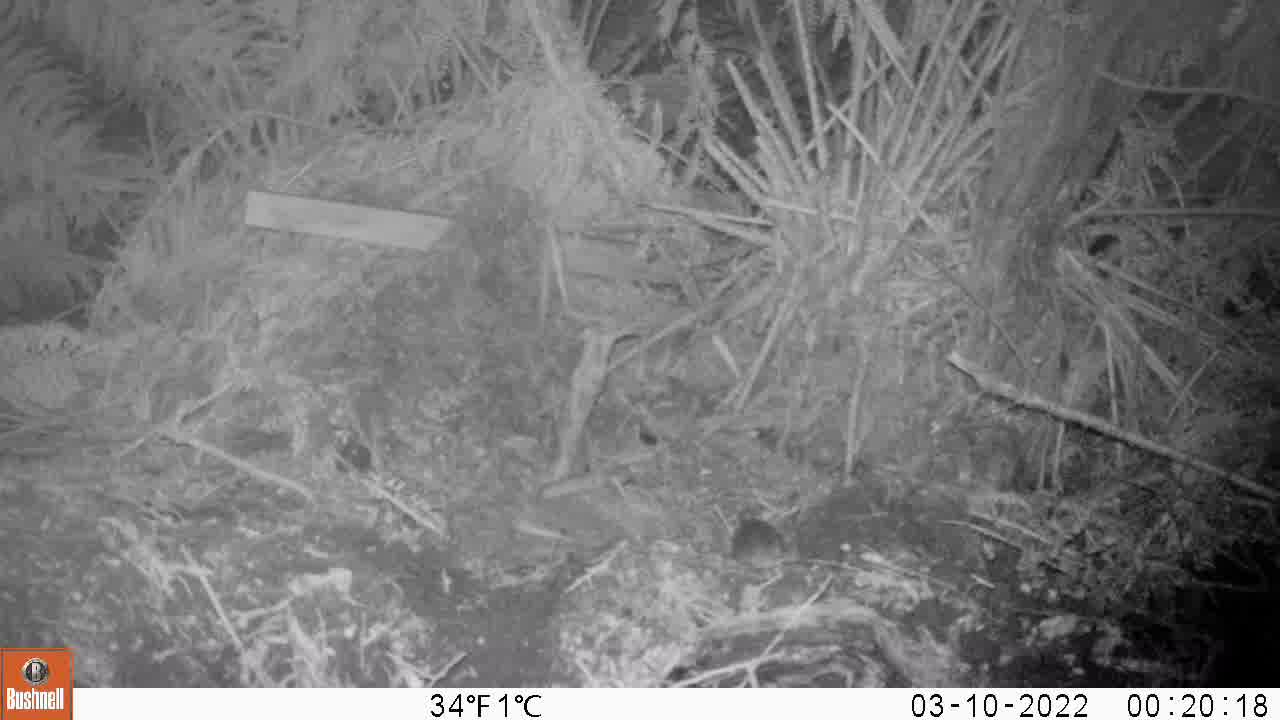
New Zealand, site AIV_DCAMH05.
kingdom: Animalia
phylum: Chordata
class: Mammalia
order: Rodentia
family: Muridae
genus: Mus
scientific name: Mus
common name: mouse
Mouse (Mus).